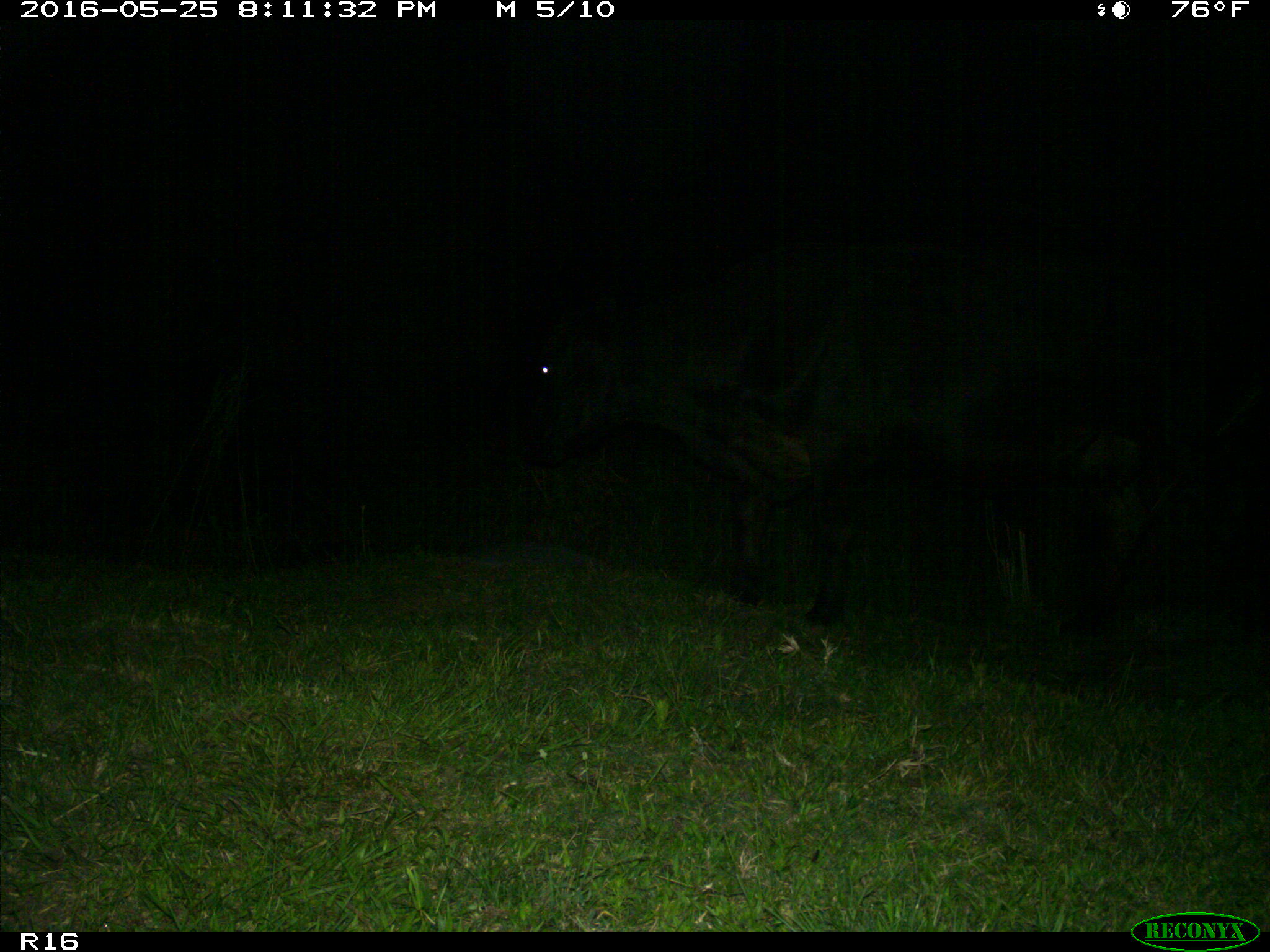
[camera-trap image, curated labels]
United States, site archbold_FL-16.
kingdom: Animalia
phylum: Chordata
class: Mammalia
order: Artiodactyla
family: Bovidae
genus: Bos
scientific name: Bos taurus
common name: domestic cow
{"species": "Bos taurus (domestic cow)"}